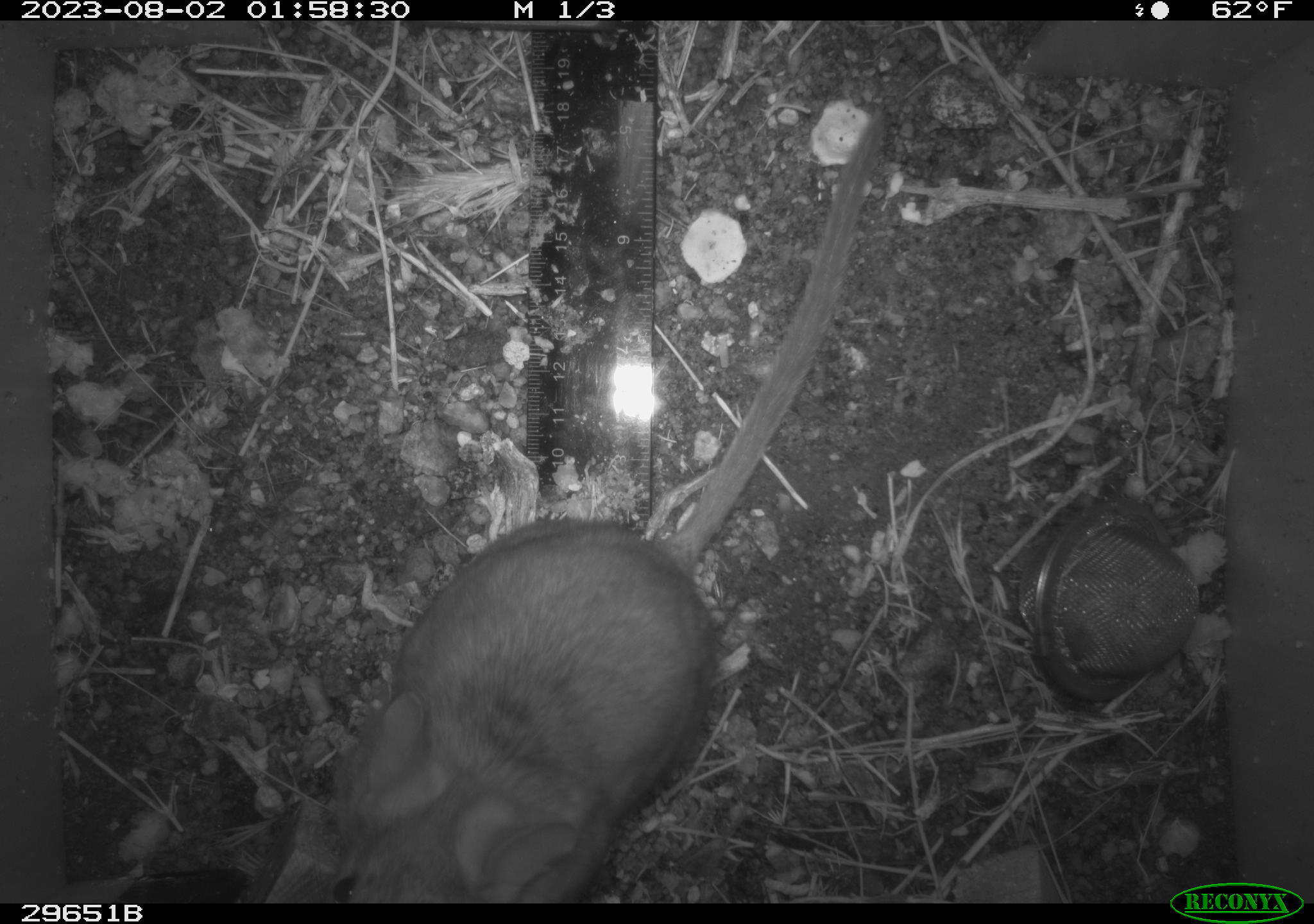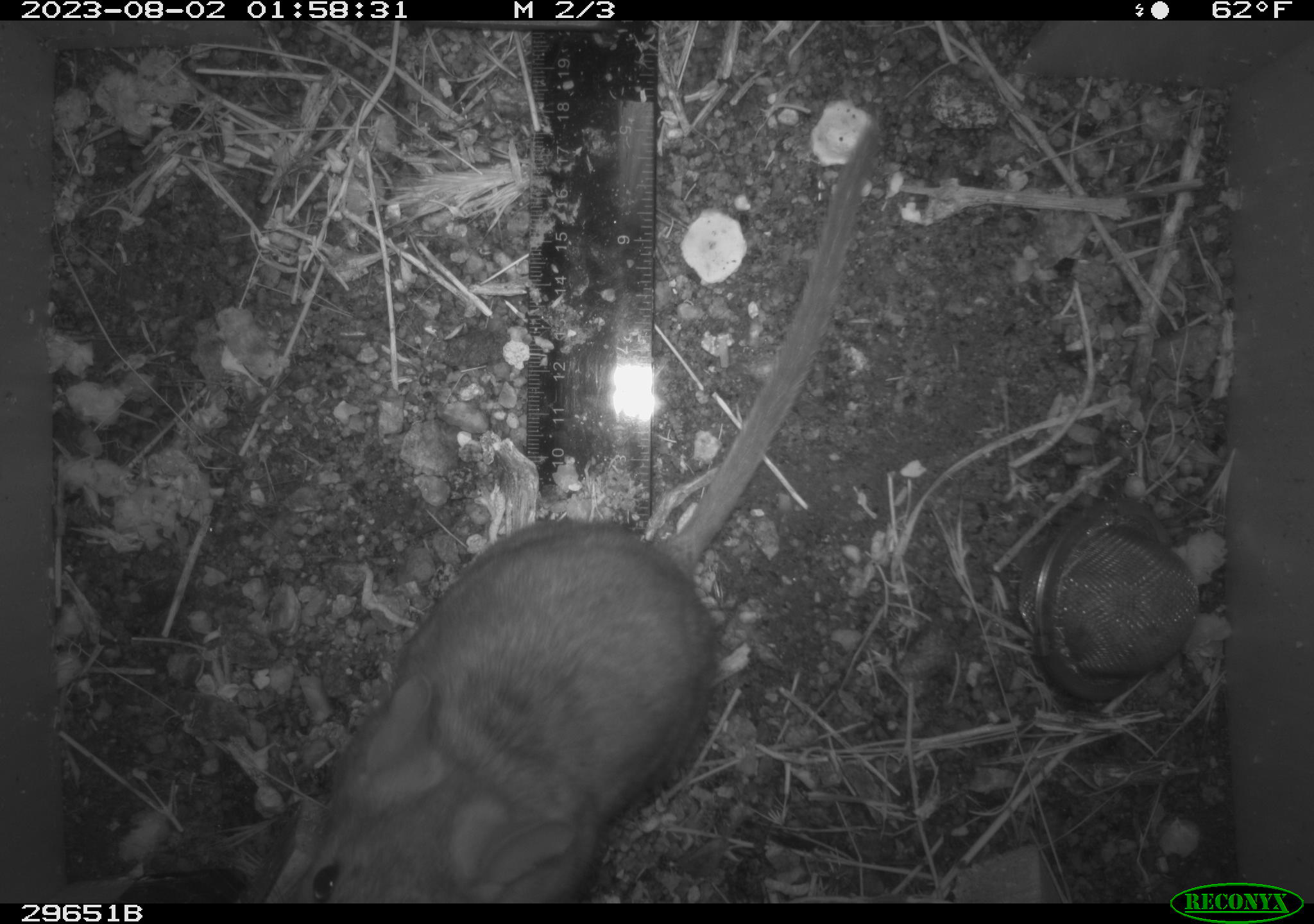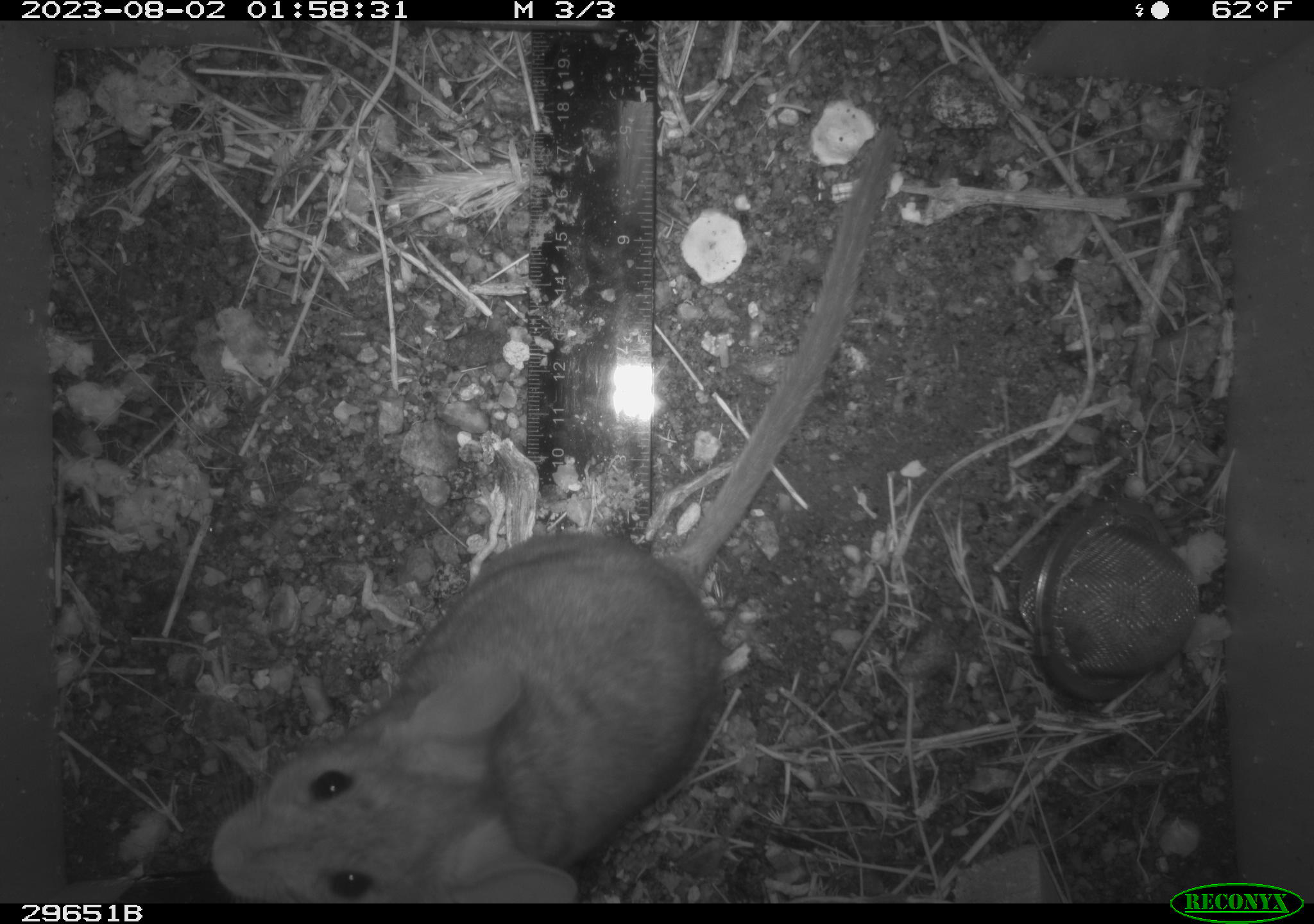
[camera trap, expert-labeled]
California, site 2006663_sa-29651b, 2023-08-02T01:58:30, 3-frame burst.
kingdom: Animalia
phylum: Chordata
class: Mammalia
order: Rodentia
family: Cricetidae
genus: Neotoma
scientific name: Neotoma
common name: pack rat or woodrat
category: neotoma species